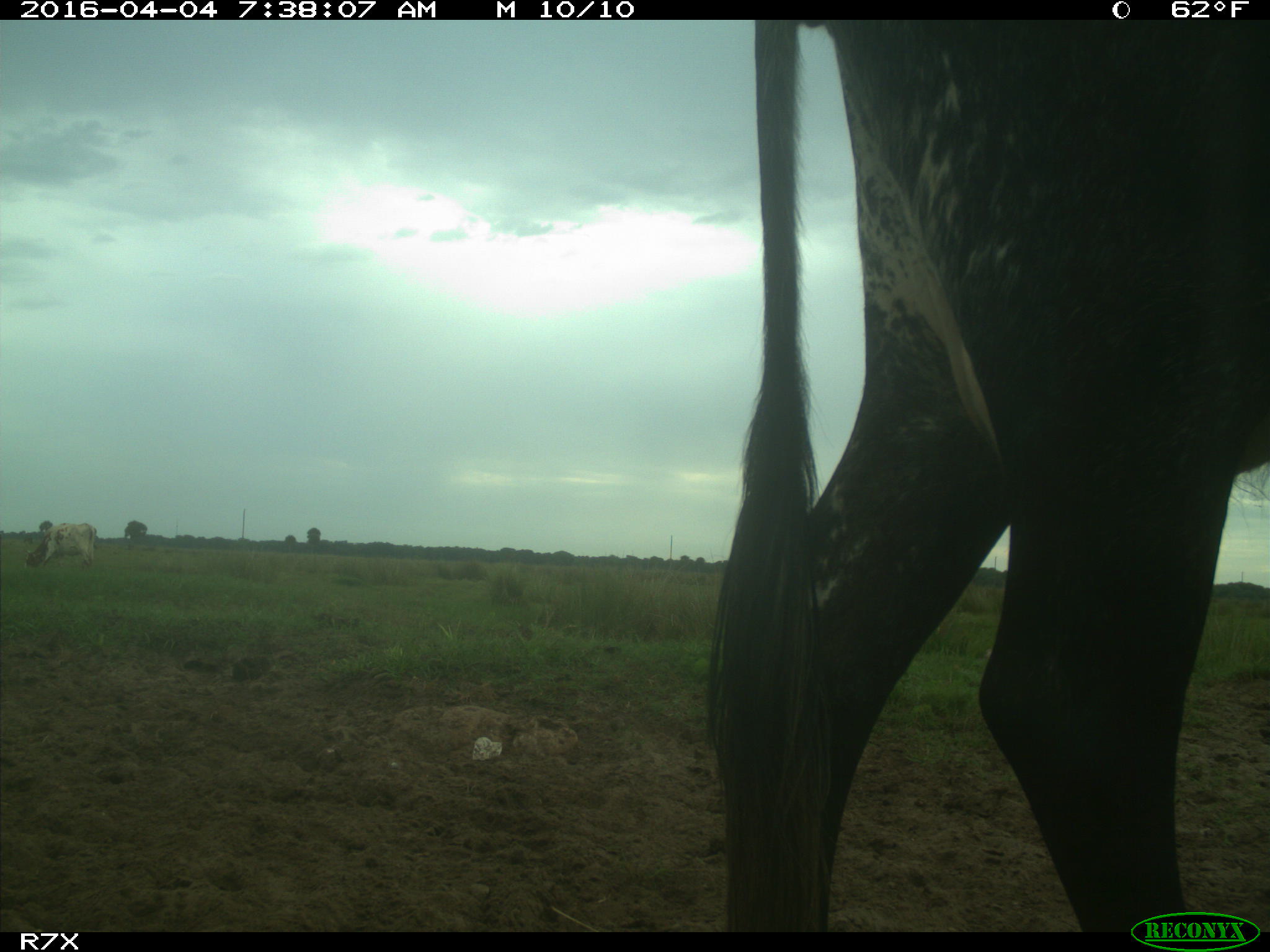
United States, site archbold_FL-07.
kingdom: Animalia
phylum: Chordata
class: Mammalia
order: Artiodactyla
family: Bovidae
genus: Bos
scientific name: Bos taurus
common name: domestic cow